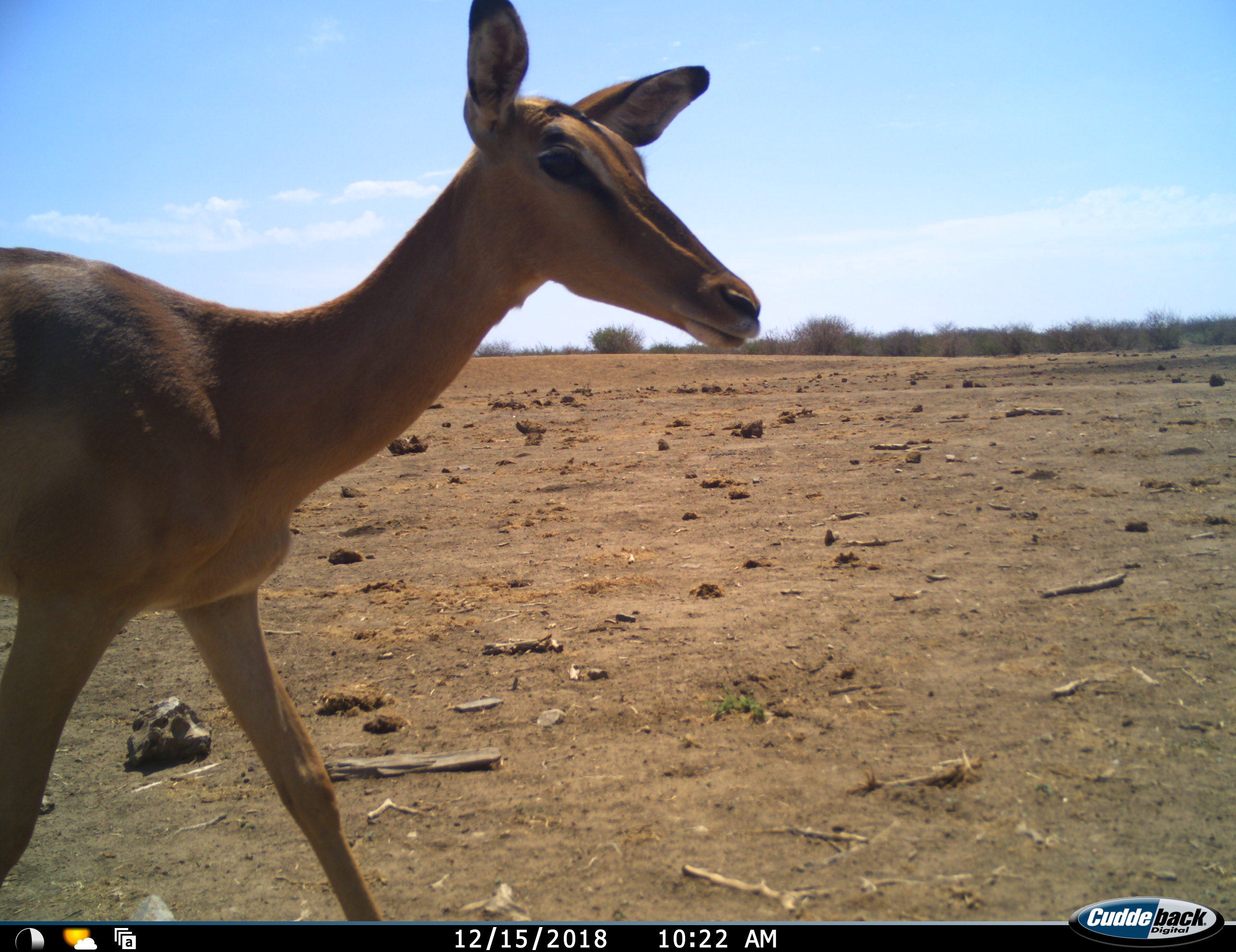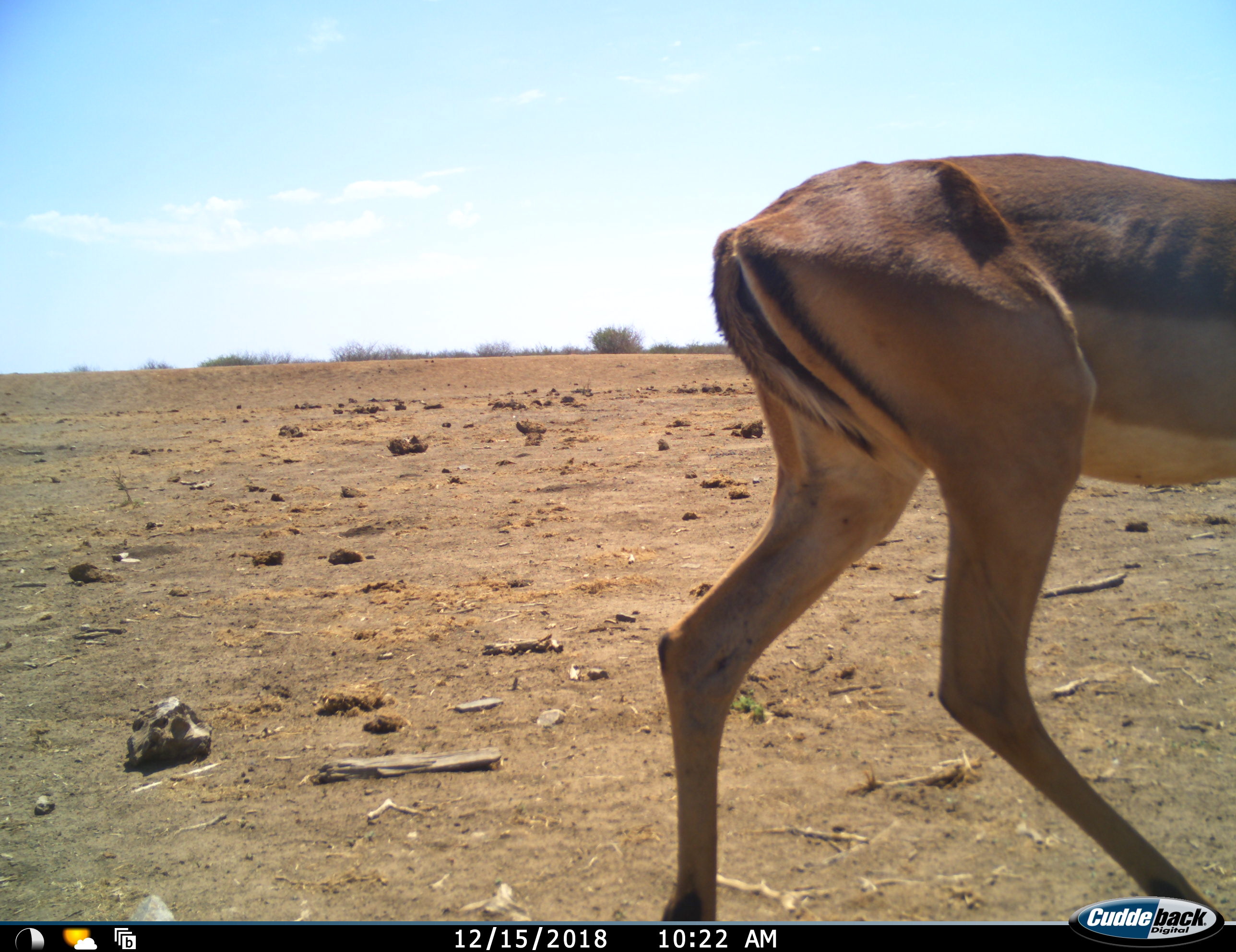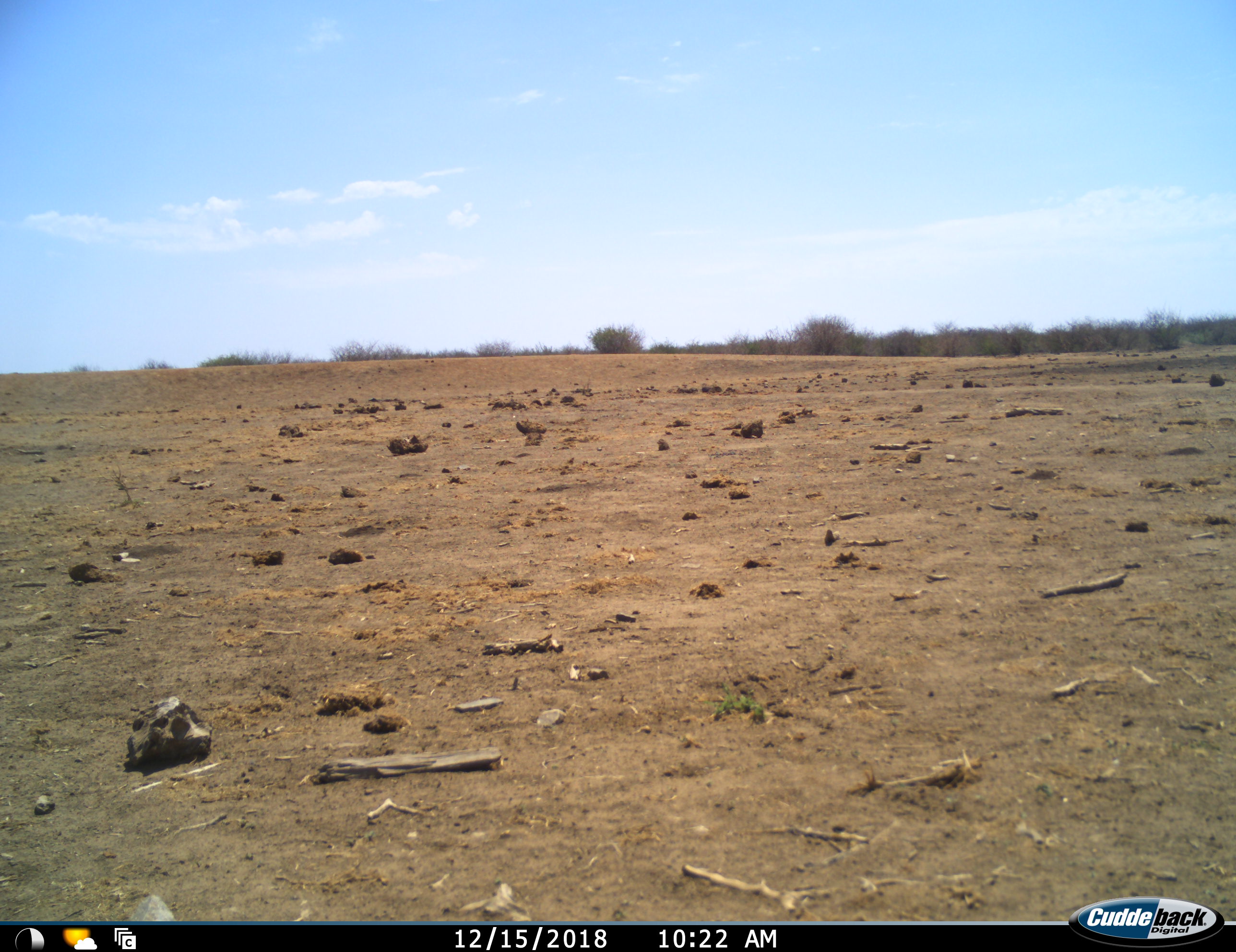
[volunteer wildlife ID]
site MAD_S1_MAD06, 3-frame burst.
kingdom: Animalia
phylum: Chordata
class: Mammalia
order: Artiodactyla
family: Bovidae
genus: Aepyceros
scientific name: Aepyceros melampus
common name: impala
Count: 1.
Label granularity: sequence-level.